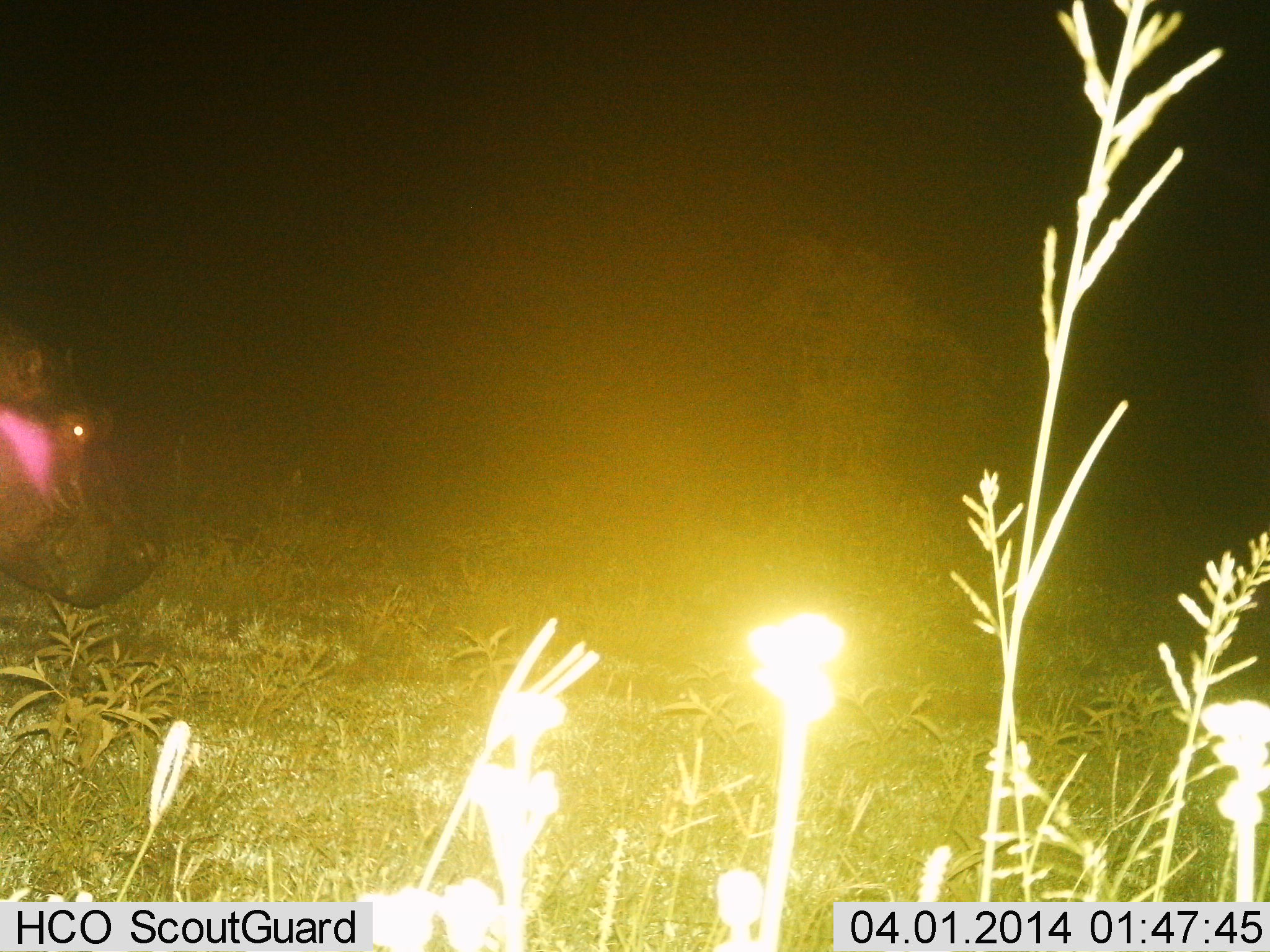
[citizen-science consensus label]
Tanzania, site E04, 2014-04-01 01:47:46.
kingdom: Animalia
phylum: Chordata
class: Mammalia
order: Artiodactyla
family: Hippopotamidae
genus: Hippopotamus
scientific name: Hippopotamus amphibius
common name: hippopotamus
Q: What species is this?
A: Hippopotamus (Hippopotamus amphibius).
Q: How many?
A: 1.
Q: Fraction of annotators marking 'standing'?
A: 60%.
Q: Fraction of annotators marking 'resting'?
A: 0%.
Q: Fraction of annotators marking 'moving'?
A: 30%.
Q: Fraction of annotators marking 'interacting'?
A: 0%.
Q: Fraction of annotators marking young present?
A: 0%.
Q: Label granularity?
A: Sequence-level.